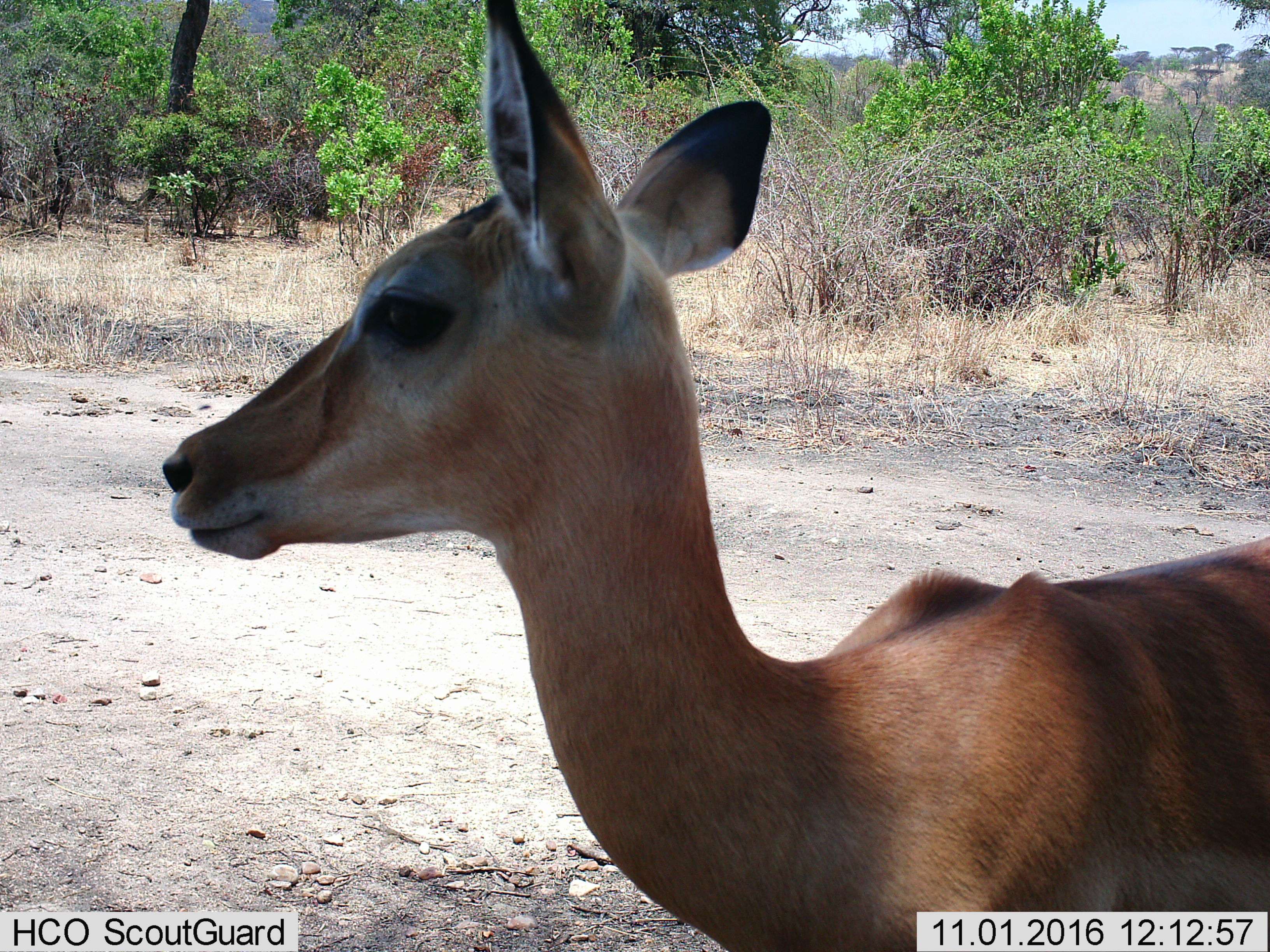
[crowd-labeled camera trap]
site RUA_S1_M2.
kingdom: Animalia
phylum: Chordata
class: Mammalia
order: Artiodactyla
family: Bovidae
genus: Aepyceros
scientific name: Aepyceros melampus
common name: impala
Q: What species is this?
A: Impala (Aepyceros melampus).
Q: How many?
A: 1.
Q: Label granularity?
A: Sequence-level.